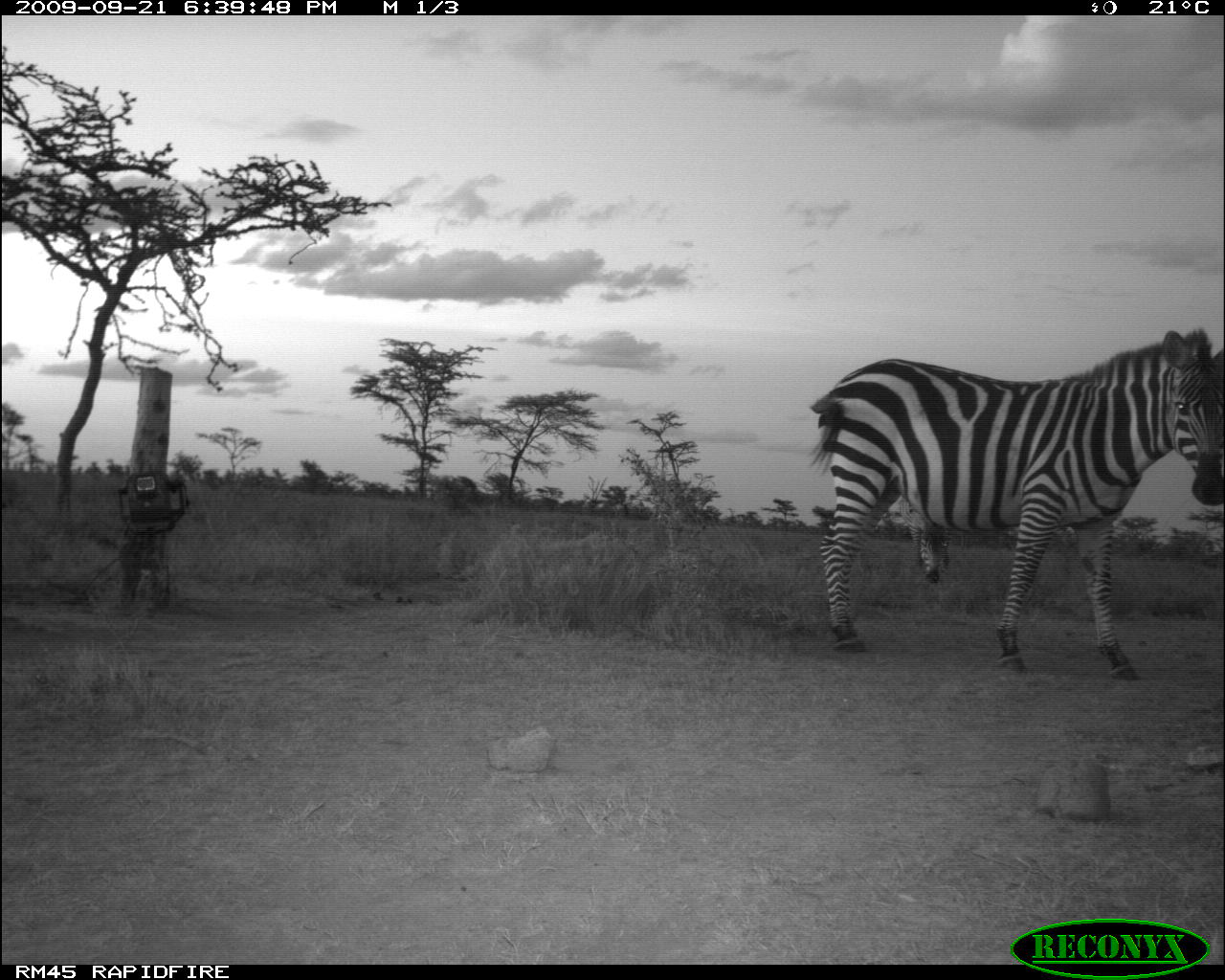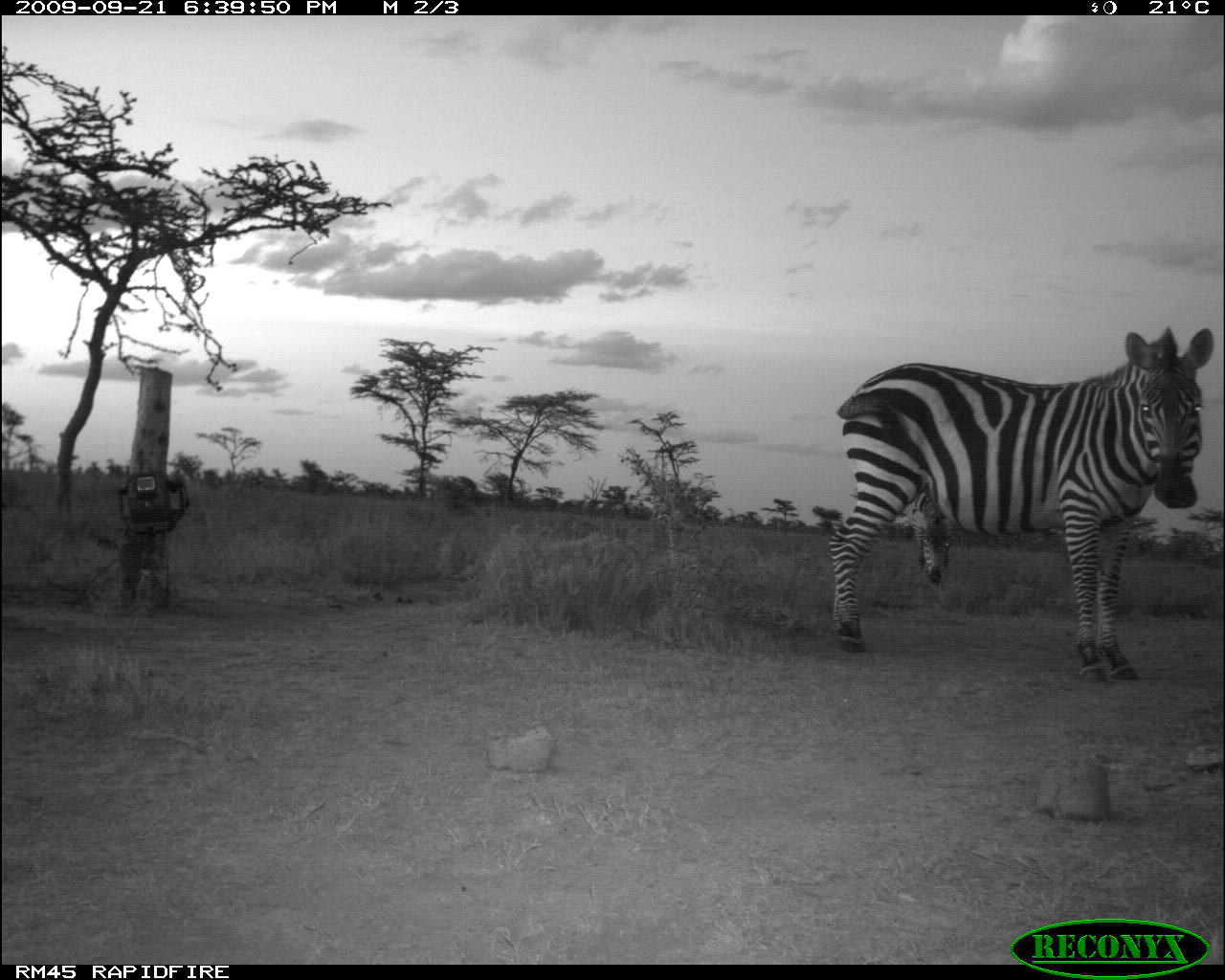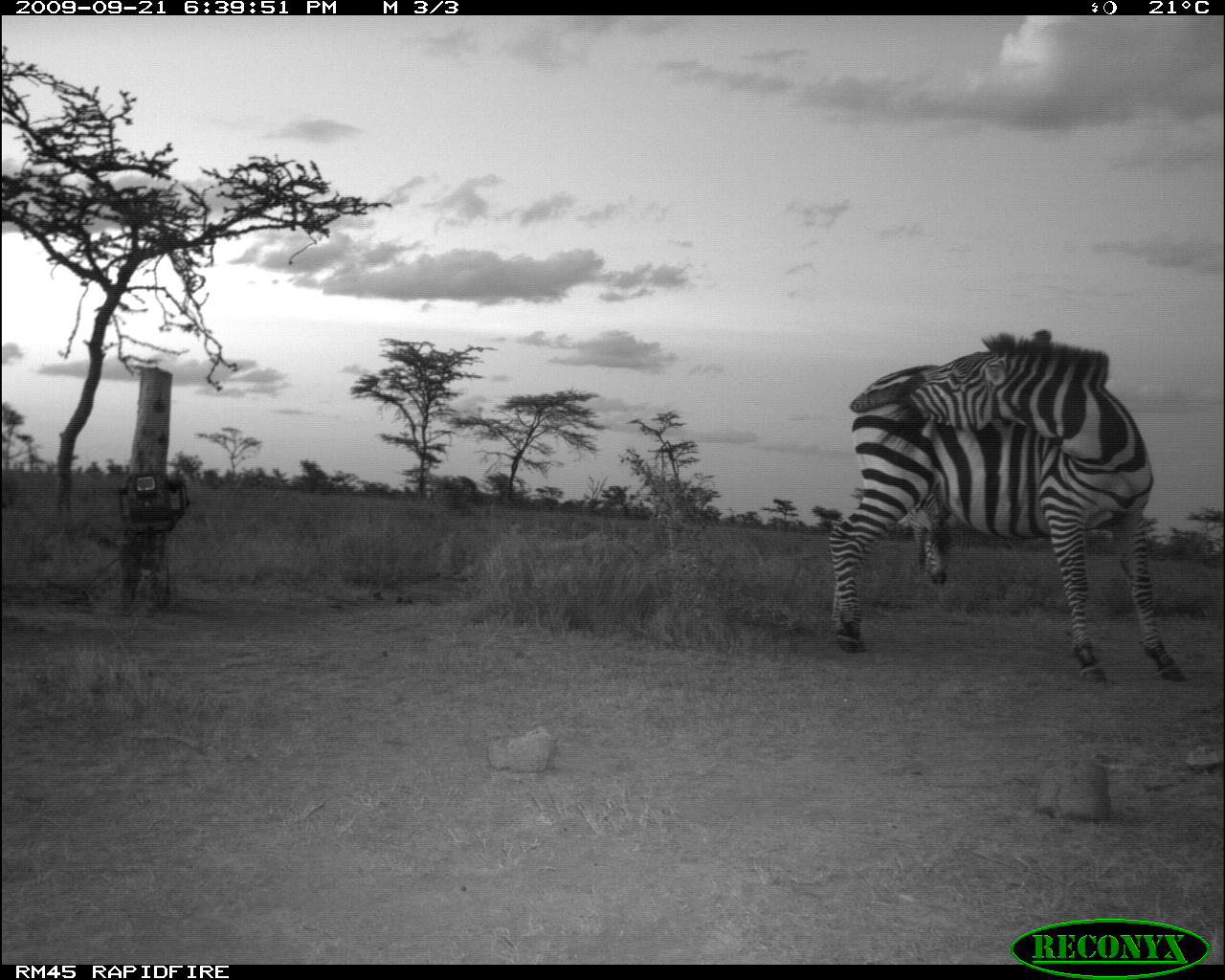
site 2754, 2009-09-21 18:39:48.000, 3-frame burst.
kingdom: Animalia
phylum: Chordata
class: Mammalia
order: Perissodactyla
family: Equidae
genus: Equus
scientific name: Equus quagga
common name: plains zebra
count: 2